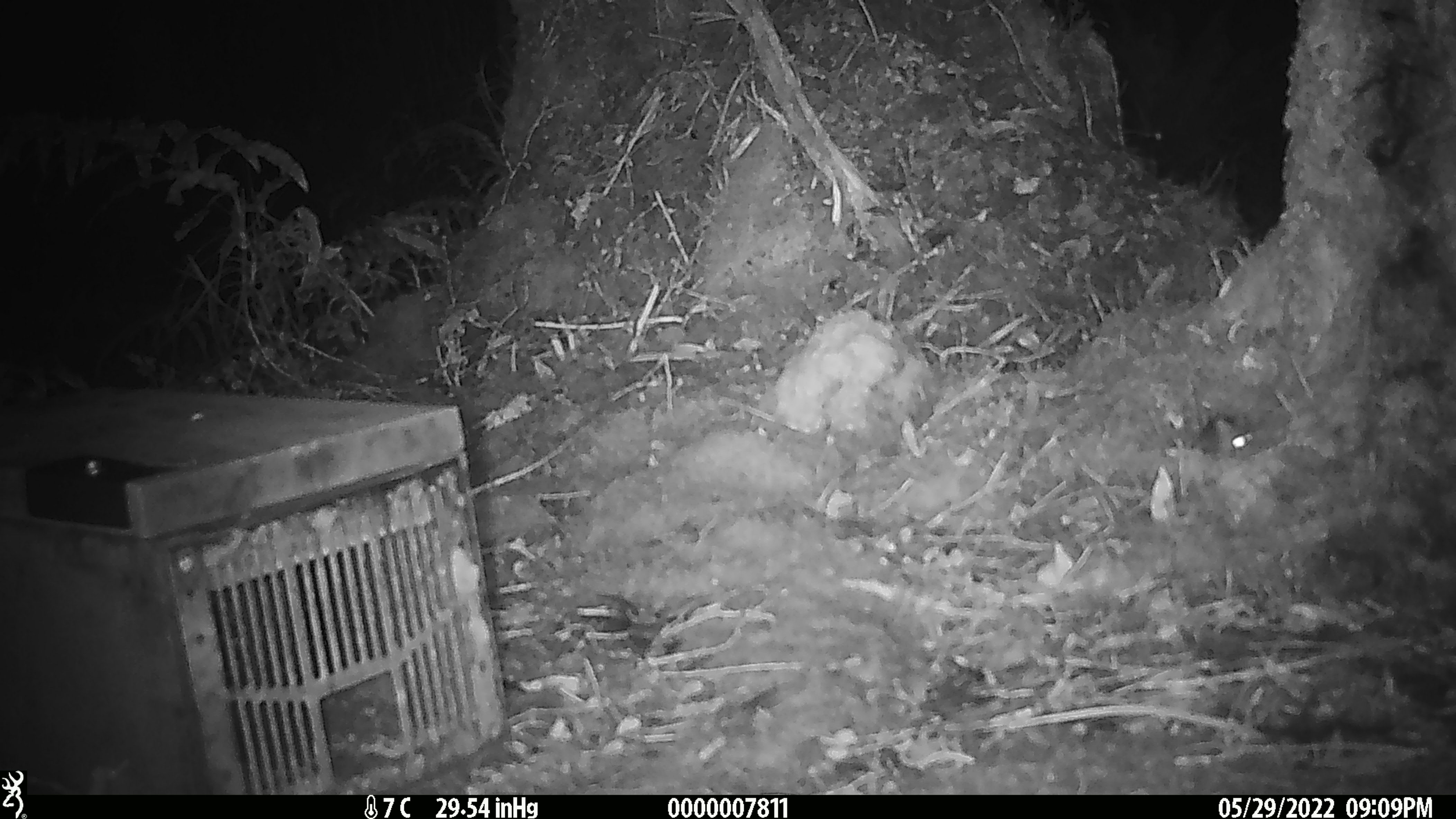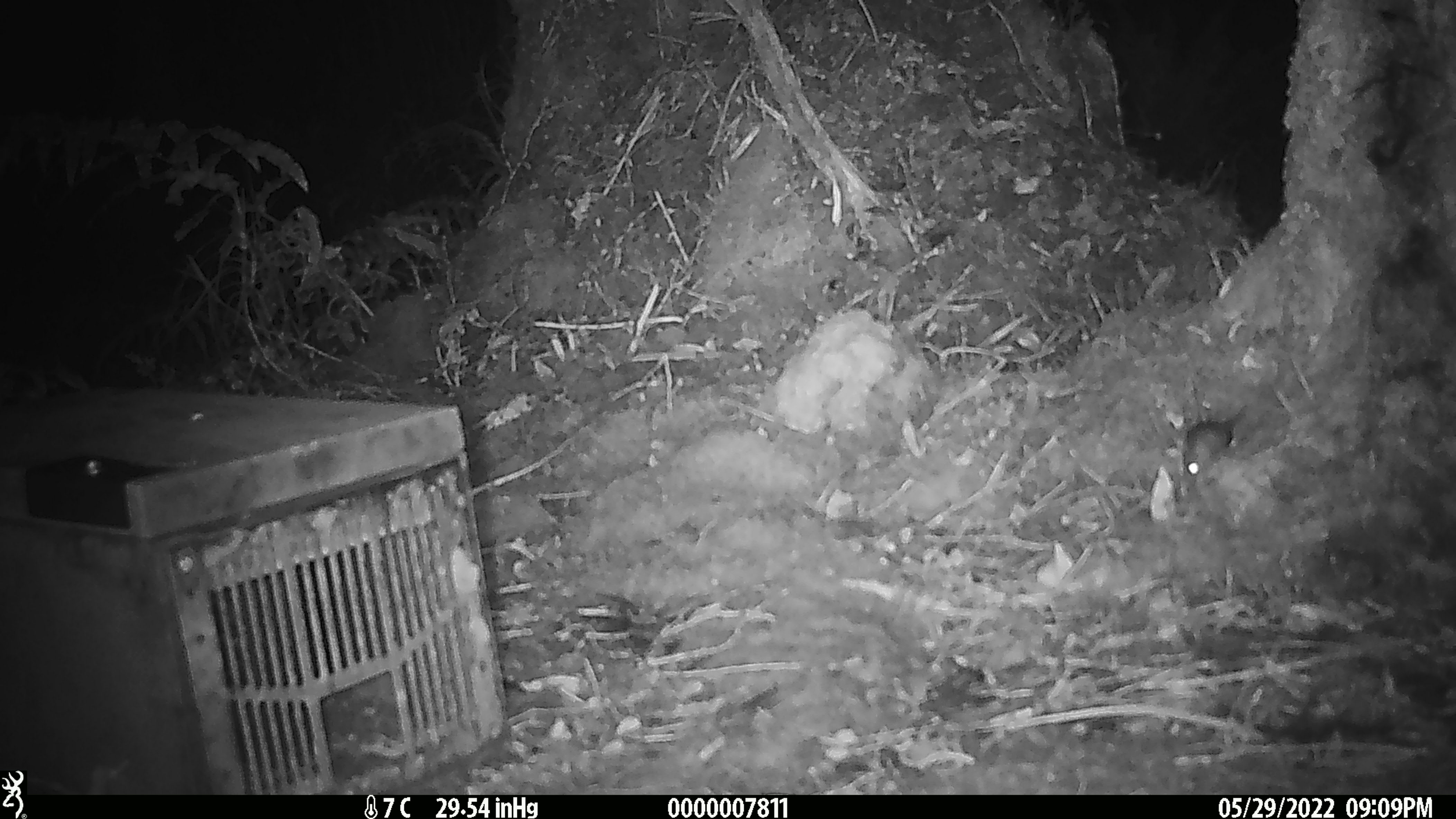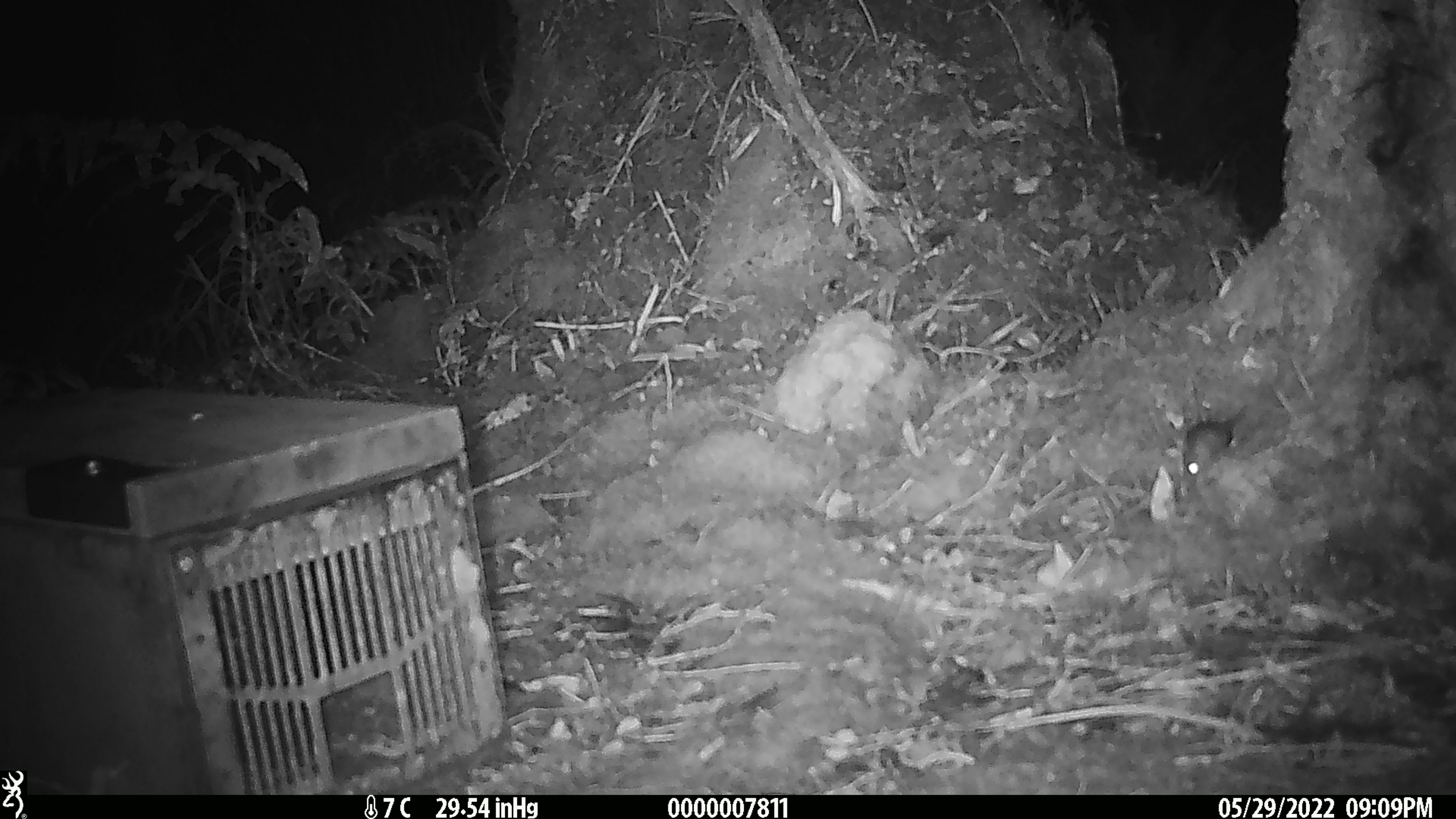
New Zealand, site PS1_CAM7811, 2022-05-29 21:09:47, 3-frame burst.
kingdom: Animalia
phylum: Chordata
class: Mammalia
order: Rodentia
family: Muridae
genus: Mus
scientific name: Mus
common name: mouse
Mouse (Mus).